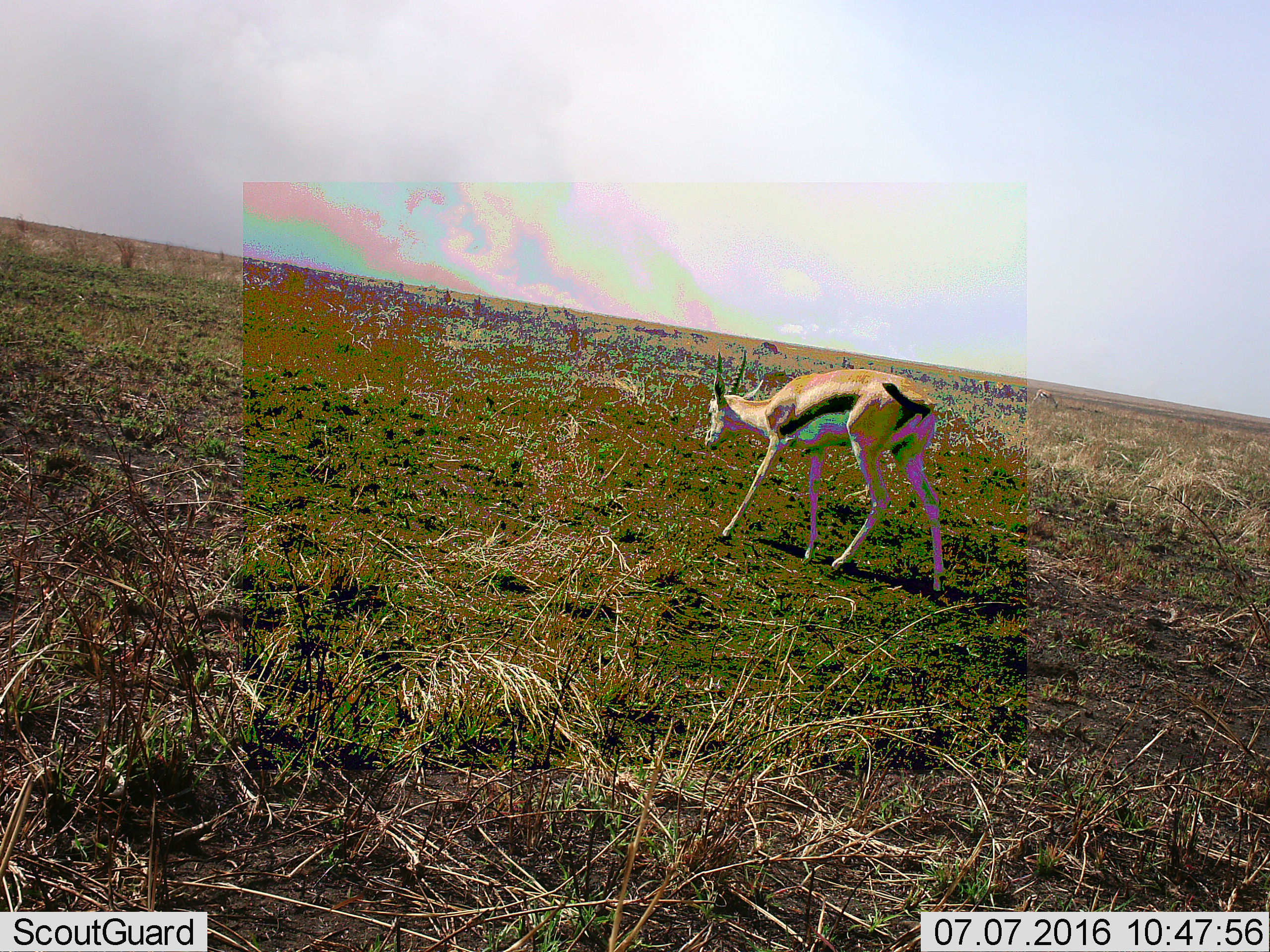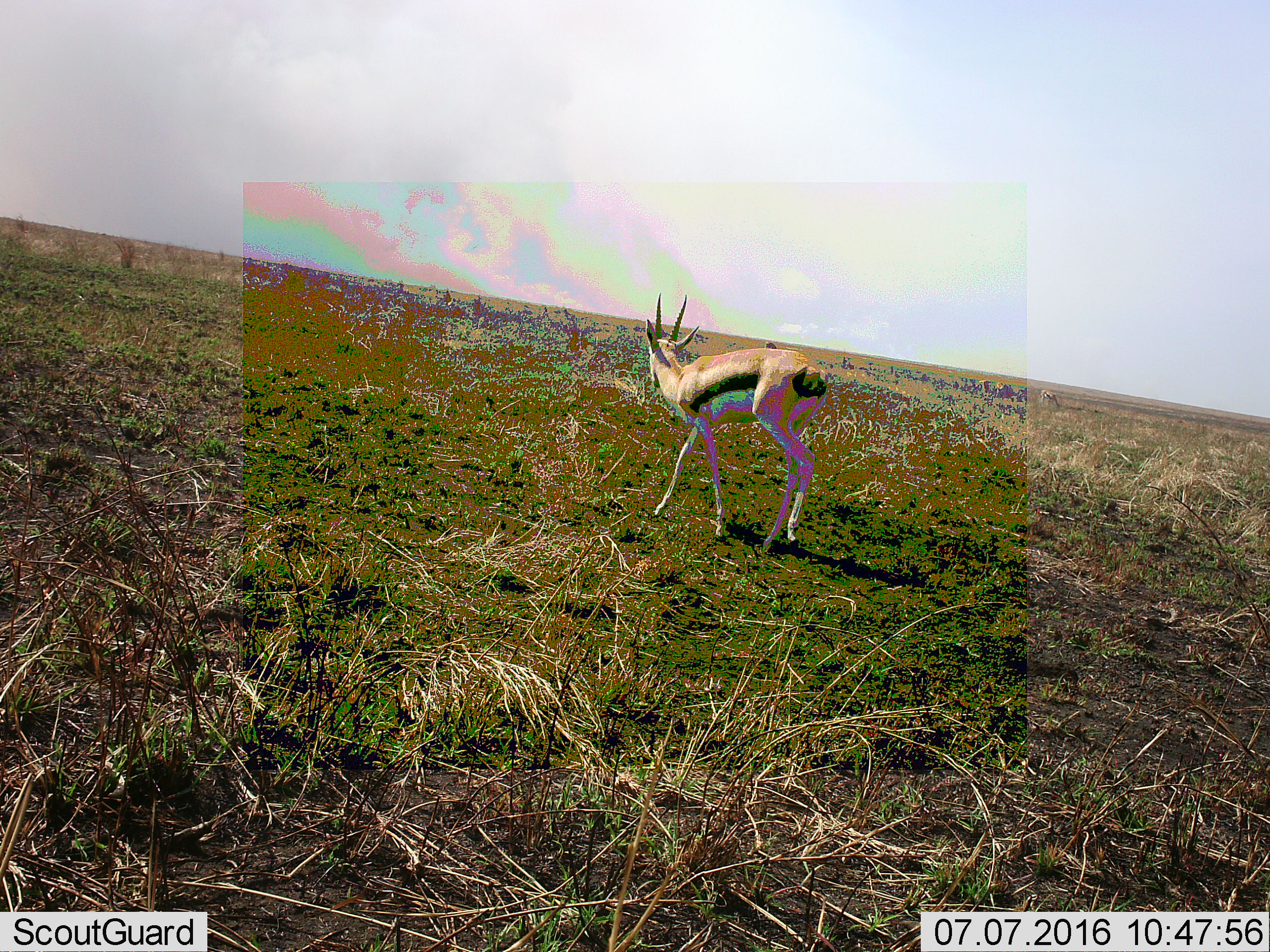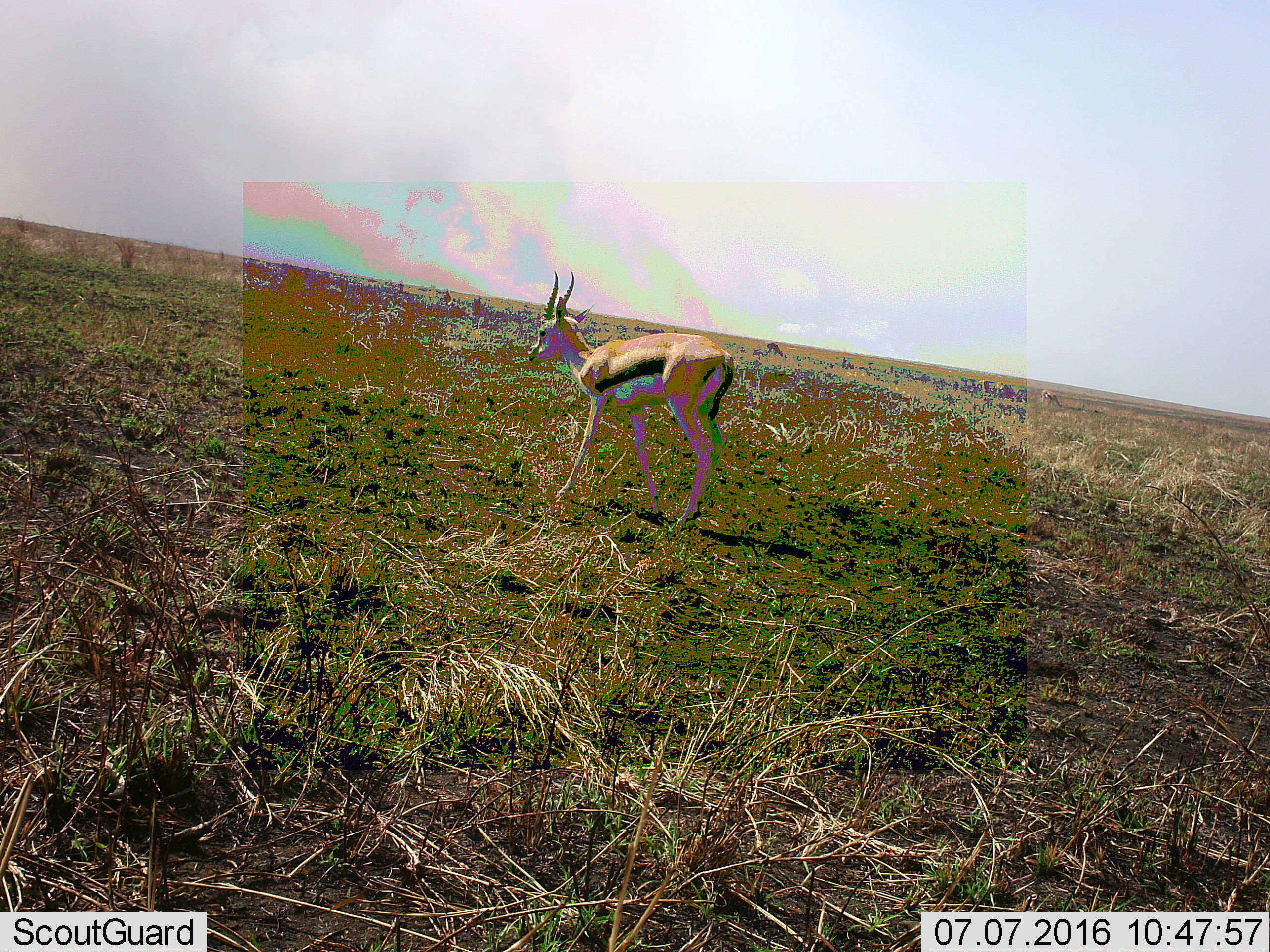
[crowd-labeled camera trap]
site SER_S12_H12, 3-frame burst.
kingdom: Animalia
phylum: Chordata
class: Mammalia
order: Artiodactyla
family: Bovidae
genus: Eudorcas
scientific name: Eudorcas thomsonii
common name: thomson's gazelle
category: gazellethomsons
Gazellethomsons (thomson's gazelle) (Eudorcas thomsonii), count 1. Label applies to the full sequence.